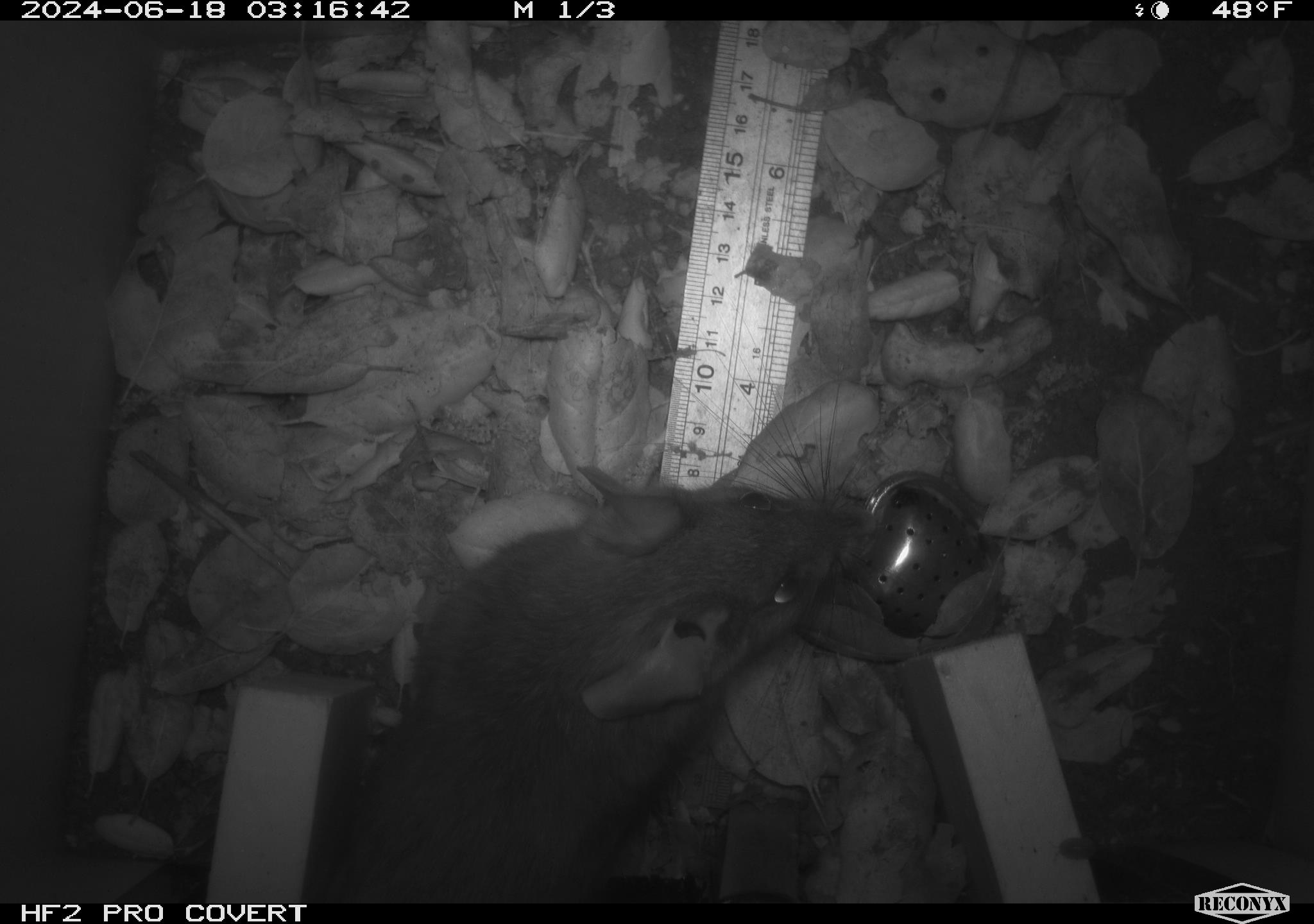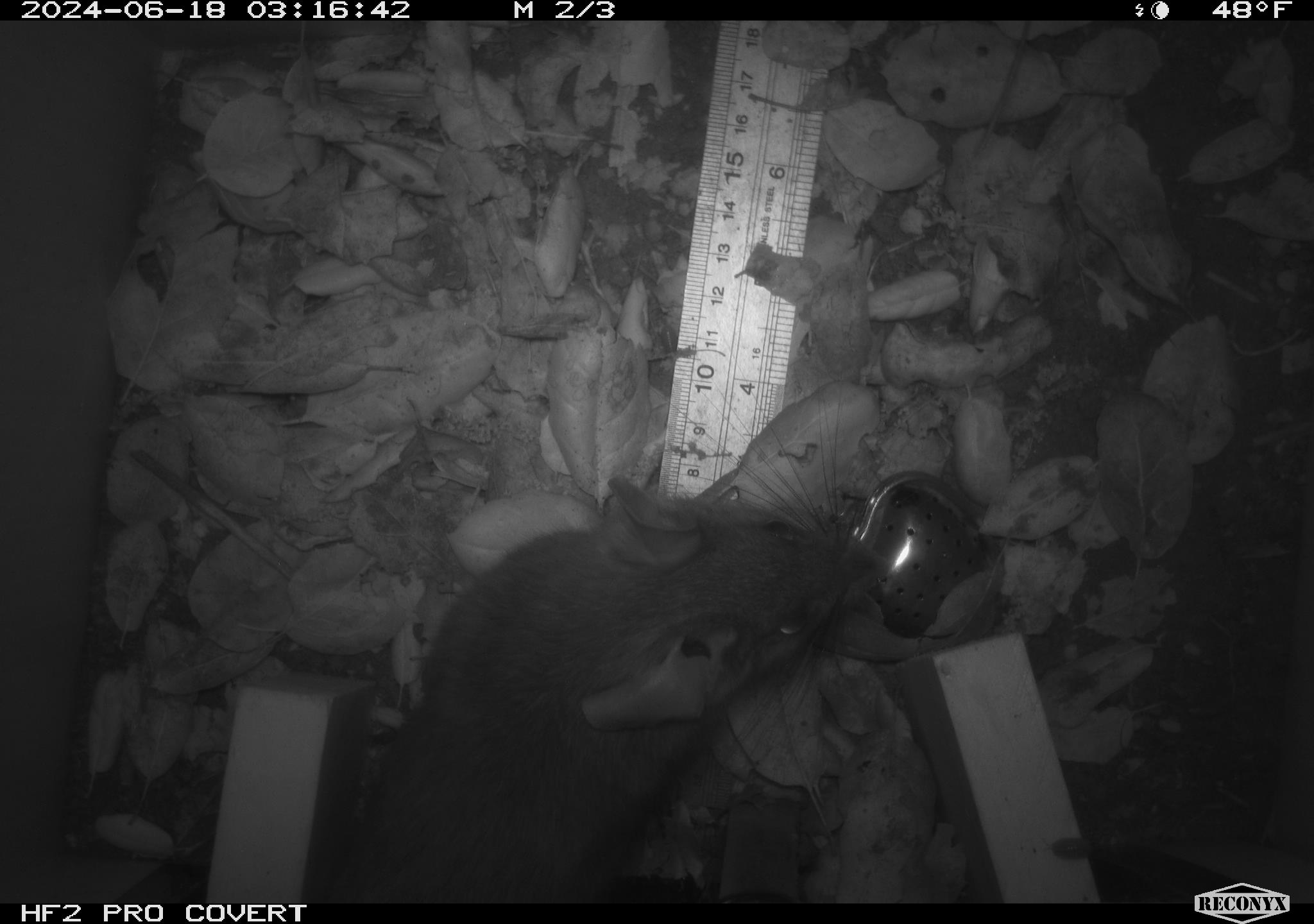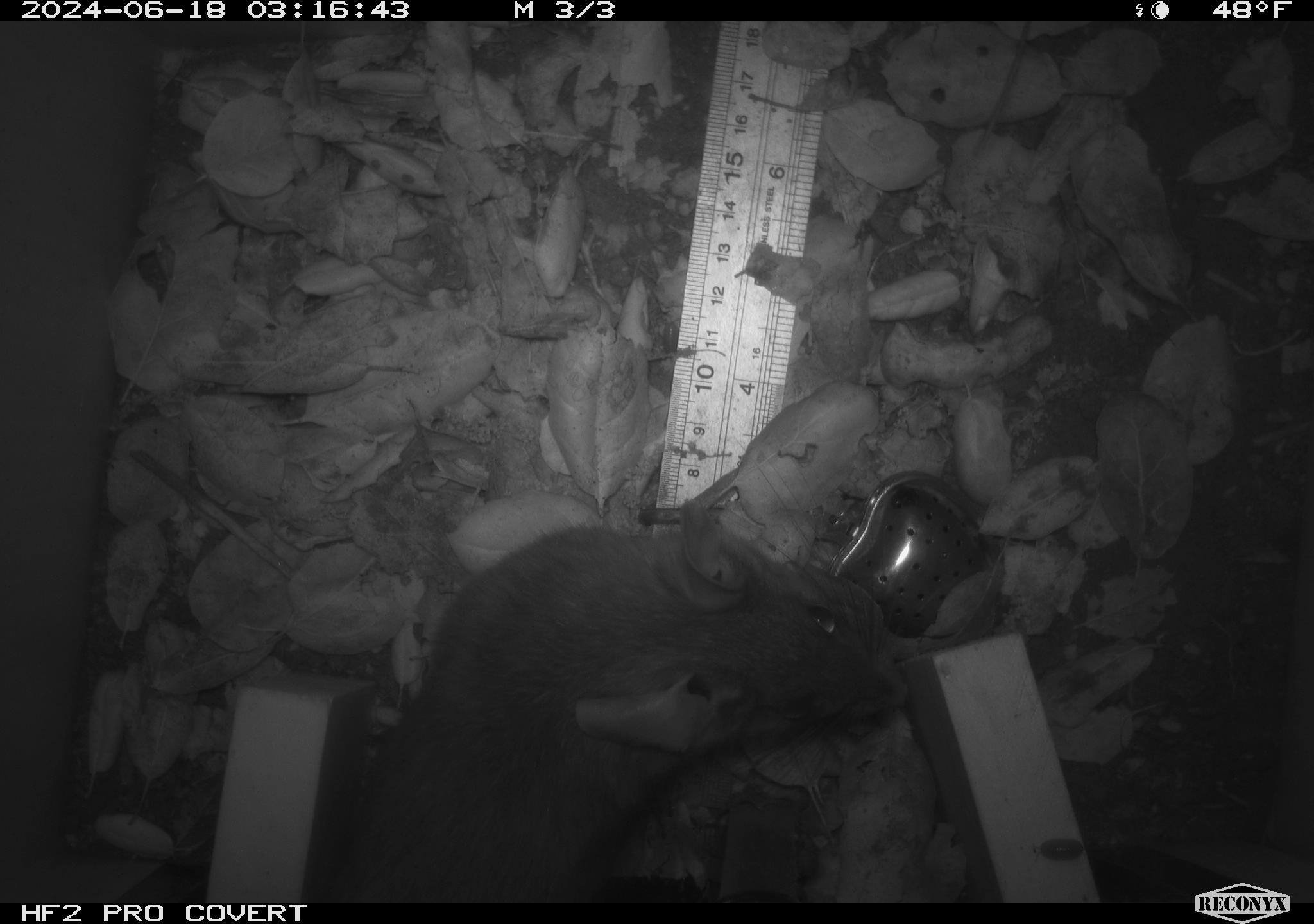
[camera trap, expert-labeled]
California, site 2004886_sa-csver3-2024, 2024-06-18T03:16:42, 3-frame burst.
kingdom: Animalia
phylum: Chordata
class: Mammalia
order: Rodentia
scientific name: Rodentia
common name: rodent